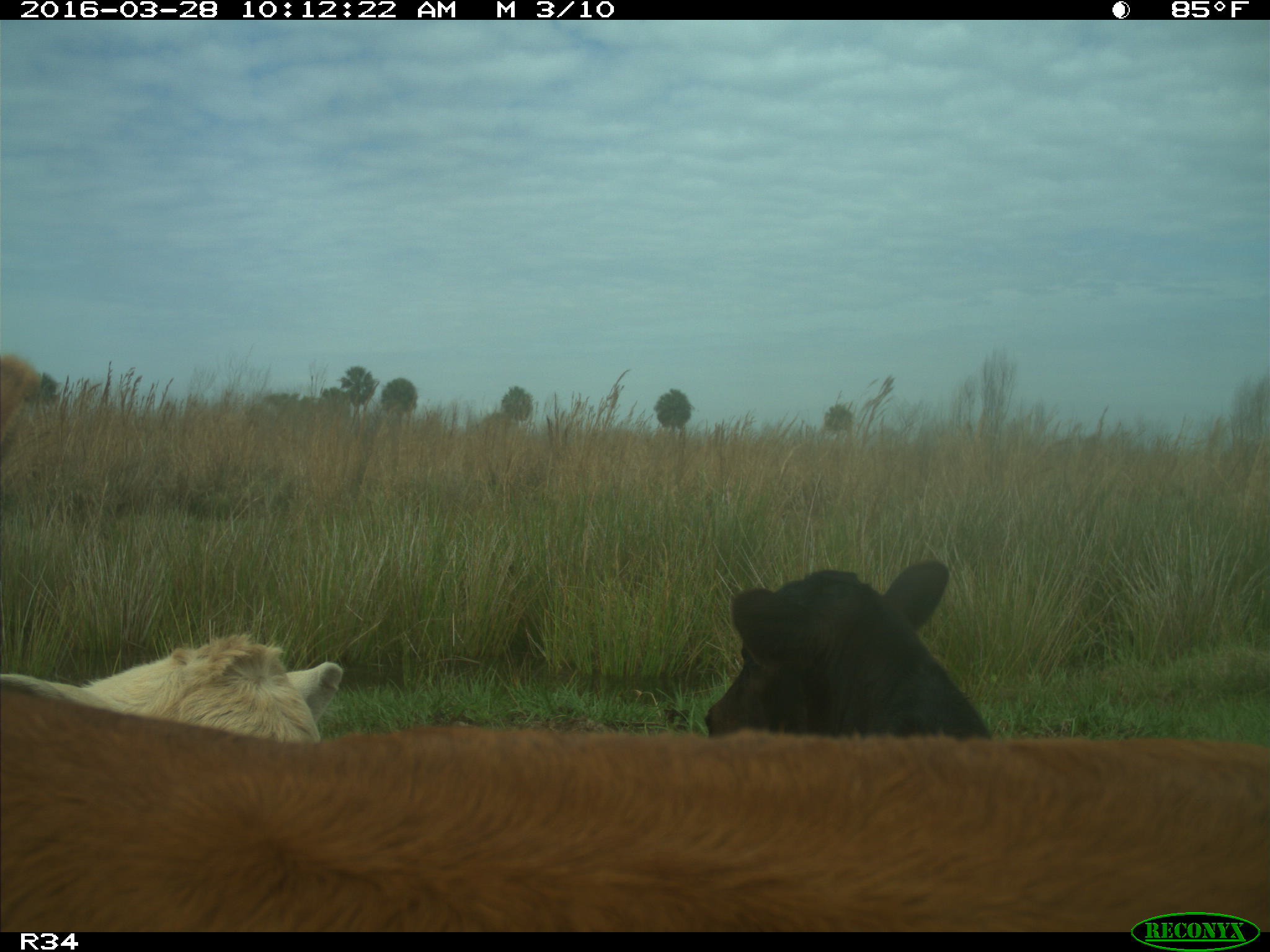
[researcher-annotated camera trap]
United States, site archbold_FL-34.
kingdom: Animalia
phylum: Chordata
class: Mammalia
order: Artiodactyla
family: Bovidae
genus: Bos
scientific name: Bos taurus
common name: domestic cow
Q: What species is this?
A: Bos taurus (domestic cow).